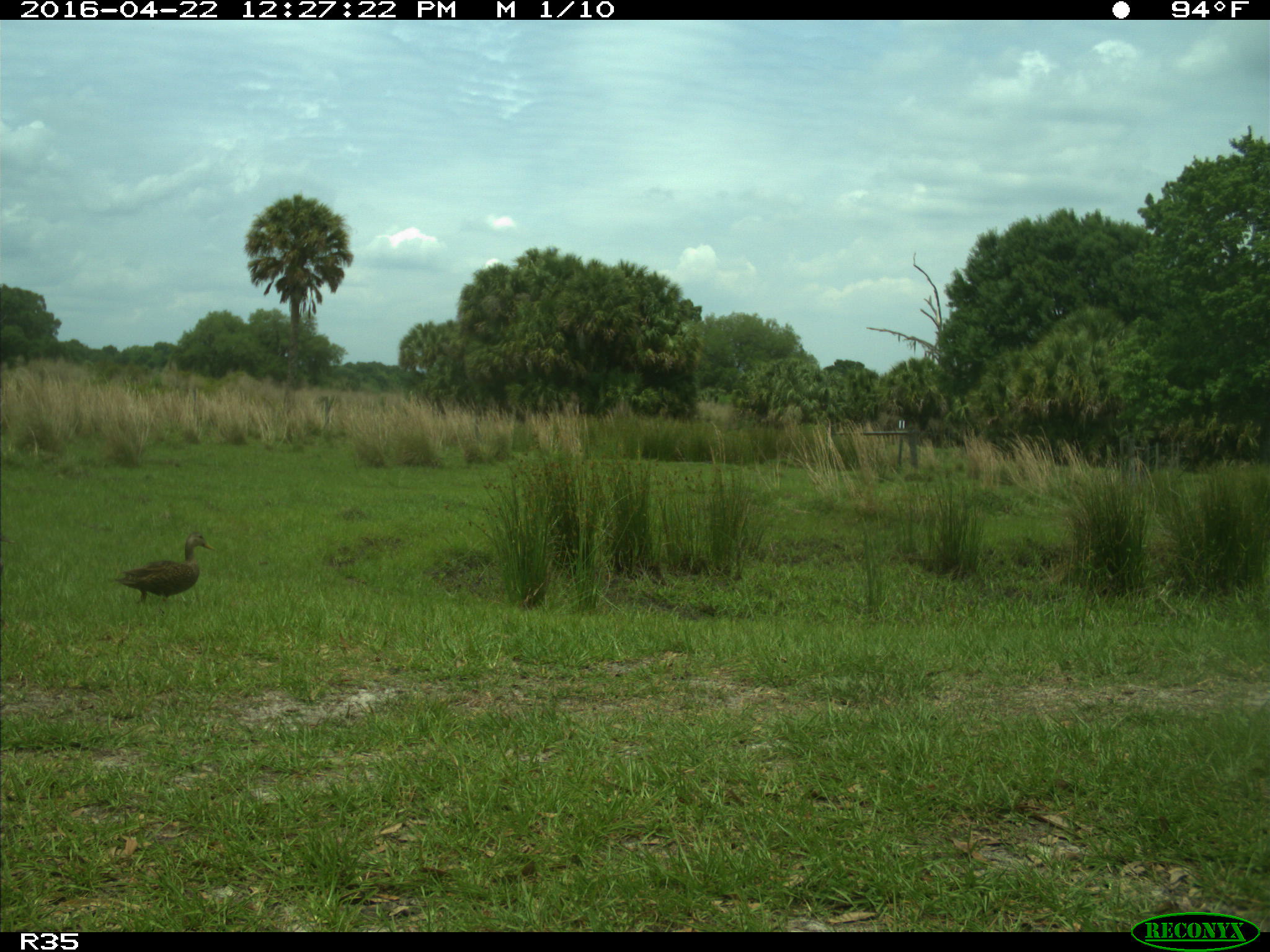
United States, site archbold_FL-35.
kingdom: Animalia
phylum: Chordata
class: Aves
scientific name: Aves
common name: birds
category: unidentified bird